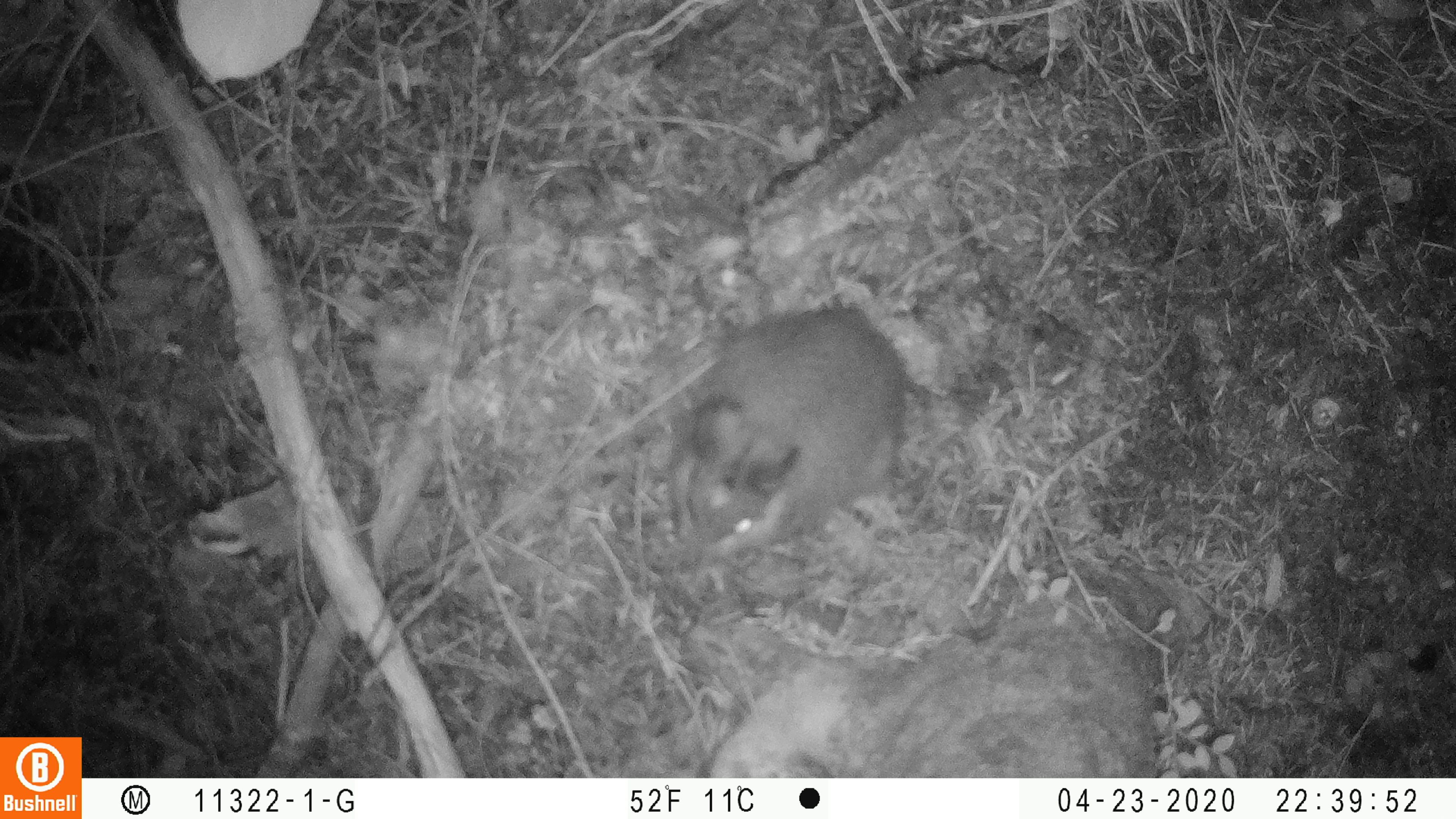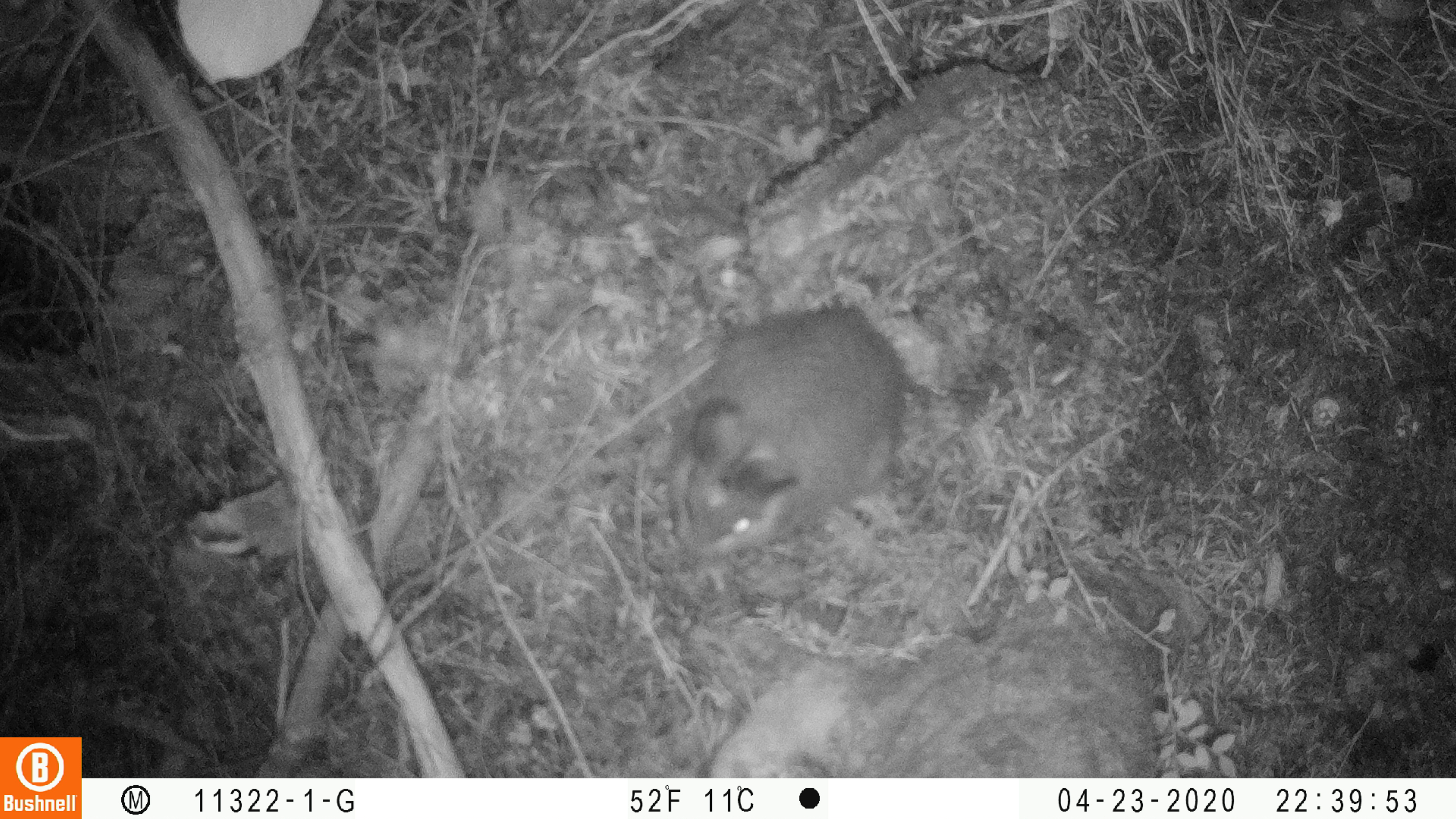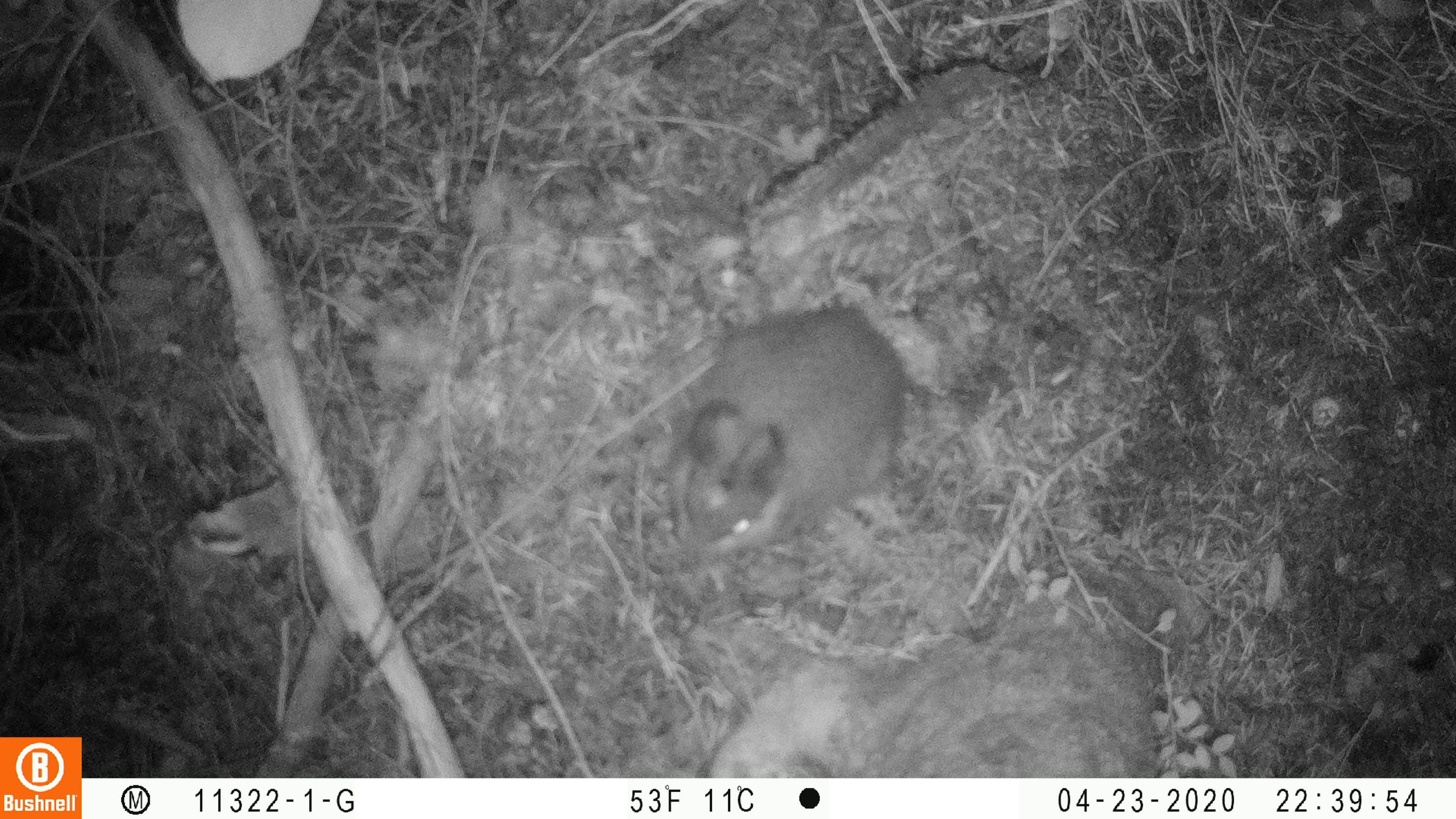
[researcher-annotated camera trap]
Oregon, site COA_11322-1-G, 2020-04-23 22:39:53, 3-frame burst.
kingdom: Animalia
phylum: Chordata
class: Mammalia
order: Lagomorpha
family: Leporidae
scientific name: Leporidae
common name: hares and rabbits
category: leporidae family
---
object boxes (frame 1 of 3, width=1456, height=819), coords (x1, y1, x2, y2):
leporidae family: (646, 296, 915, 566)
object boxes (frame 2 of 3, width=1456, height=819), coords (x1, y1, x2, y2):
leporidae family: (669, 303, 910, 583)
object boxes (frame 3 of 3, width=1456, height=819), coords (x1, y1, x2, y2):
leporidae family: (661, 296, 913, 579)